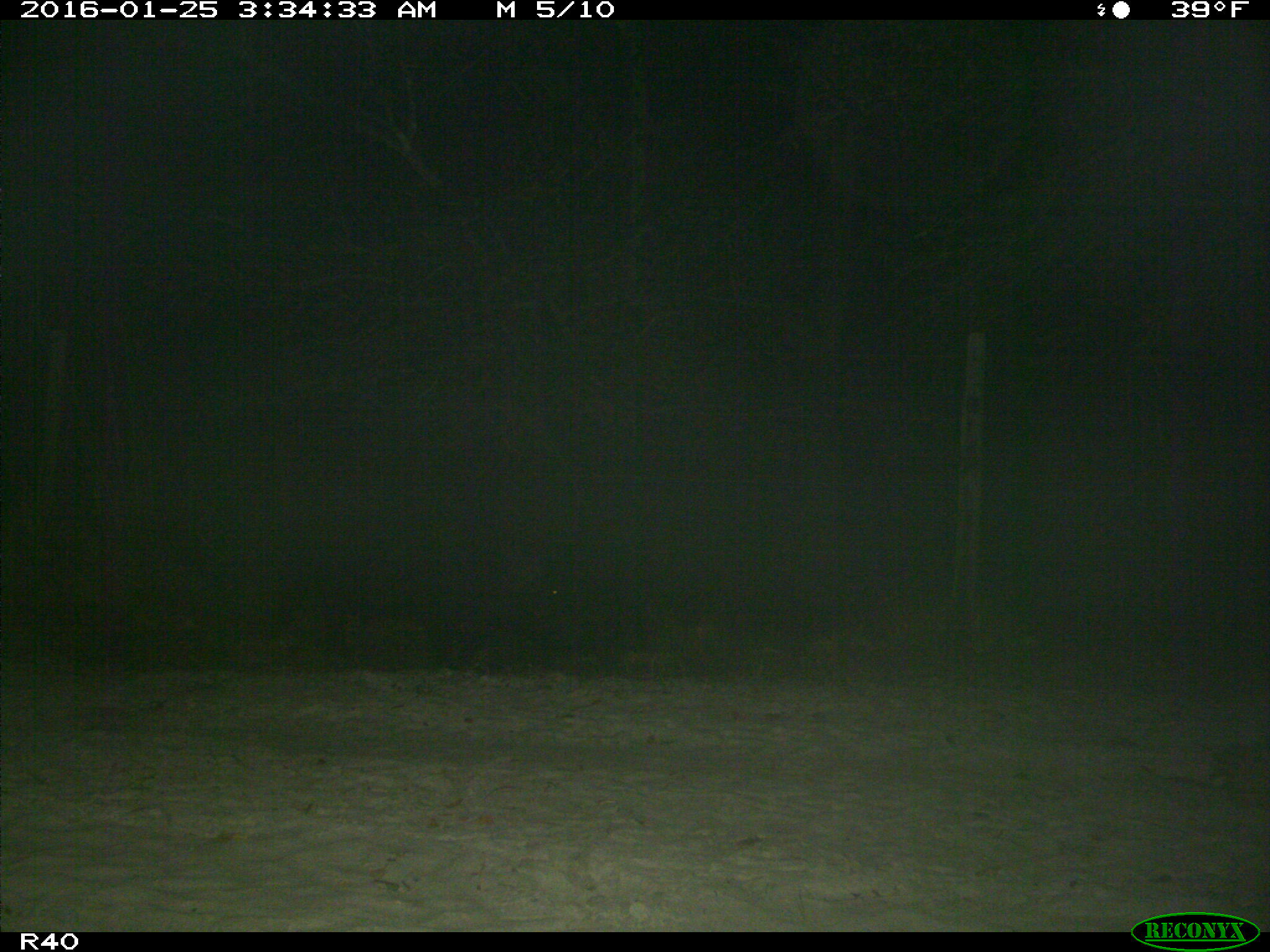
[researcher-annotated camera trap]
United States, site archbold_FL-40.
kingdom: Animalia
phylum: Chordata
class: Mammalia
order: Artiodactyla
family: Suidae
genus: Sus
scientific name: Sus scrofa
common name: wild boar